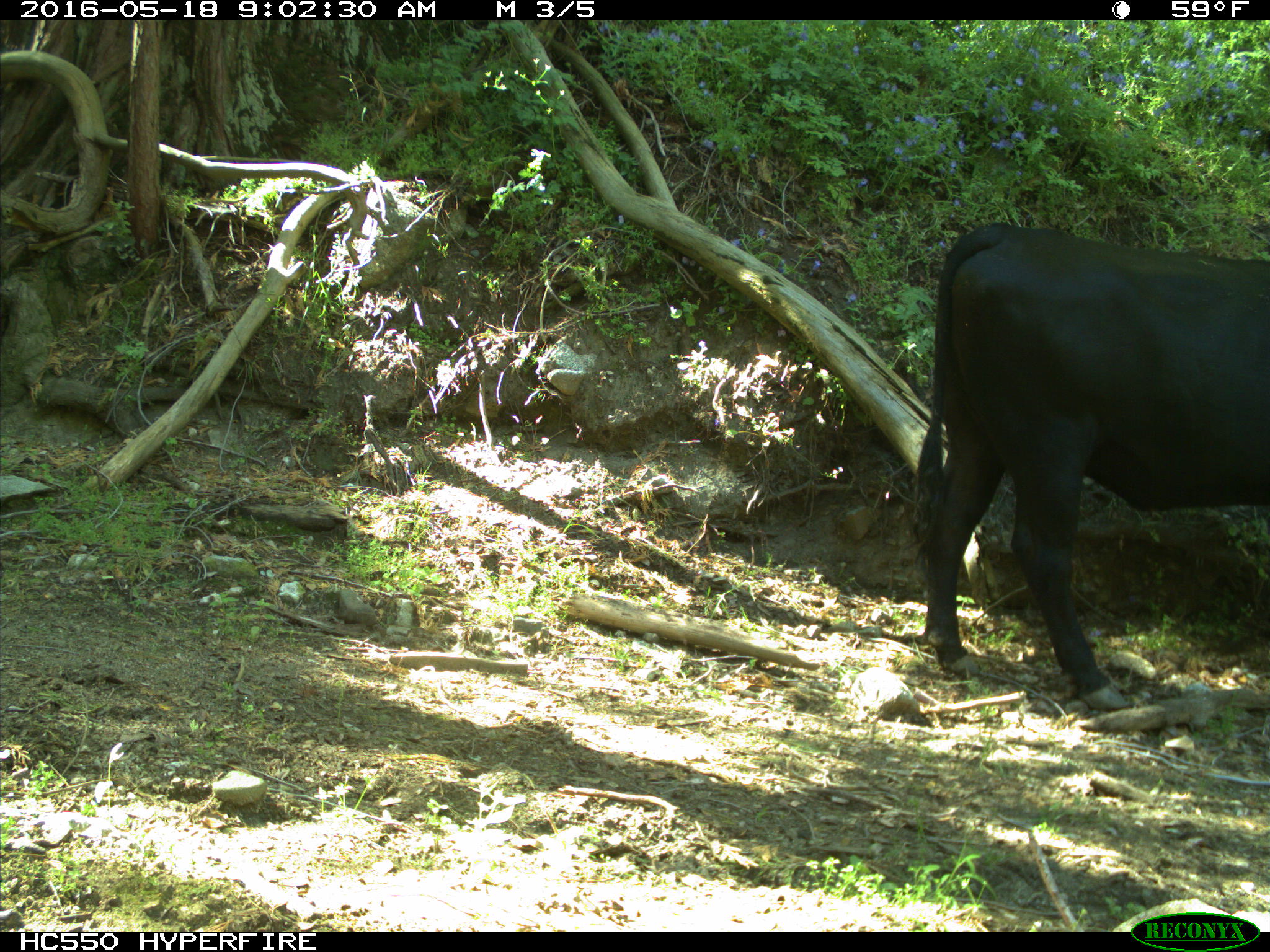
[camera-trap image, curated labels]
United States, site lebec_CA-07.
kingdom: Animalia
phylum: Chordata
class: Mammalia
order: Artiodactyla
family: Bovidae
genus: Bos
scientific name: Bos taurus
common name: domestic cow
Bos taurus (domestic cow).